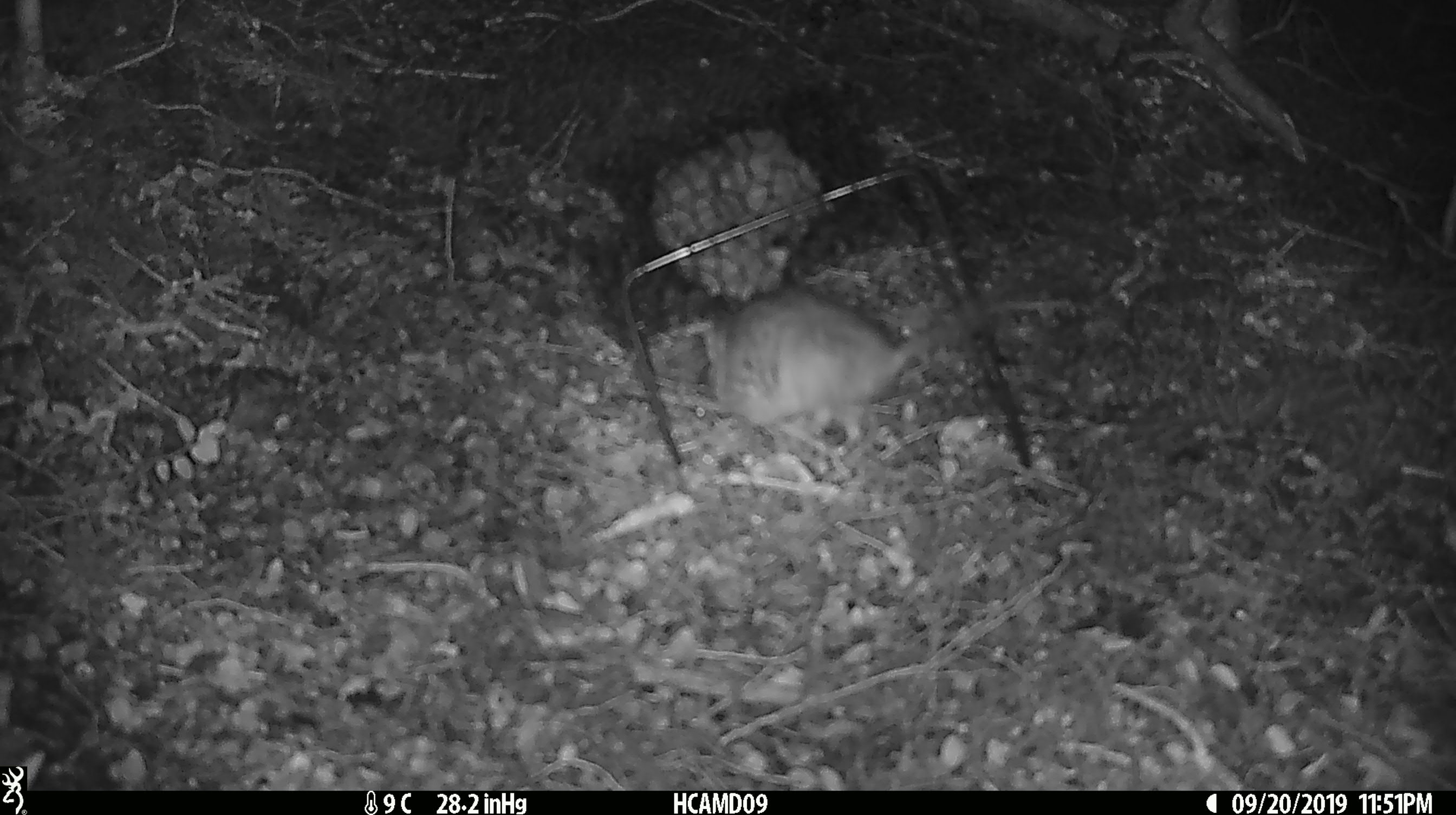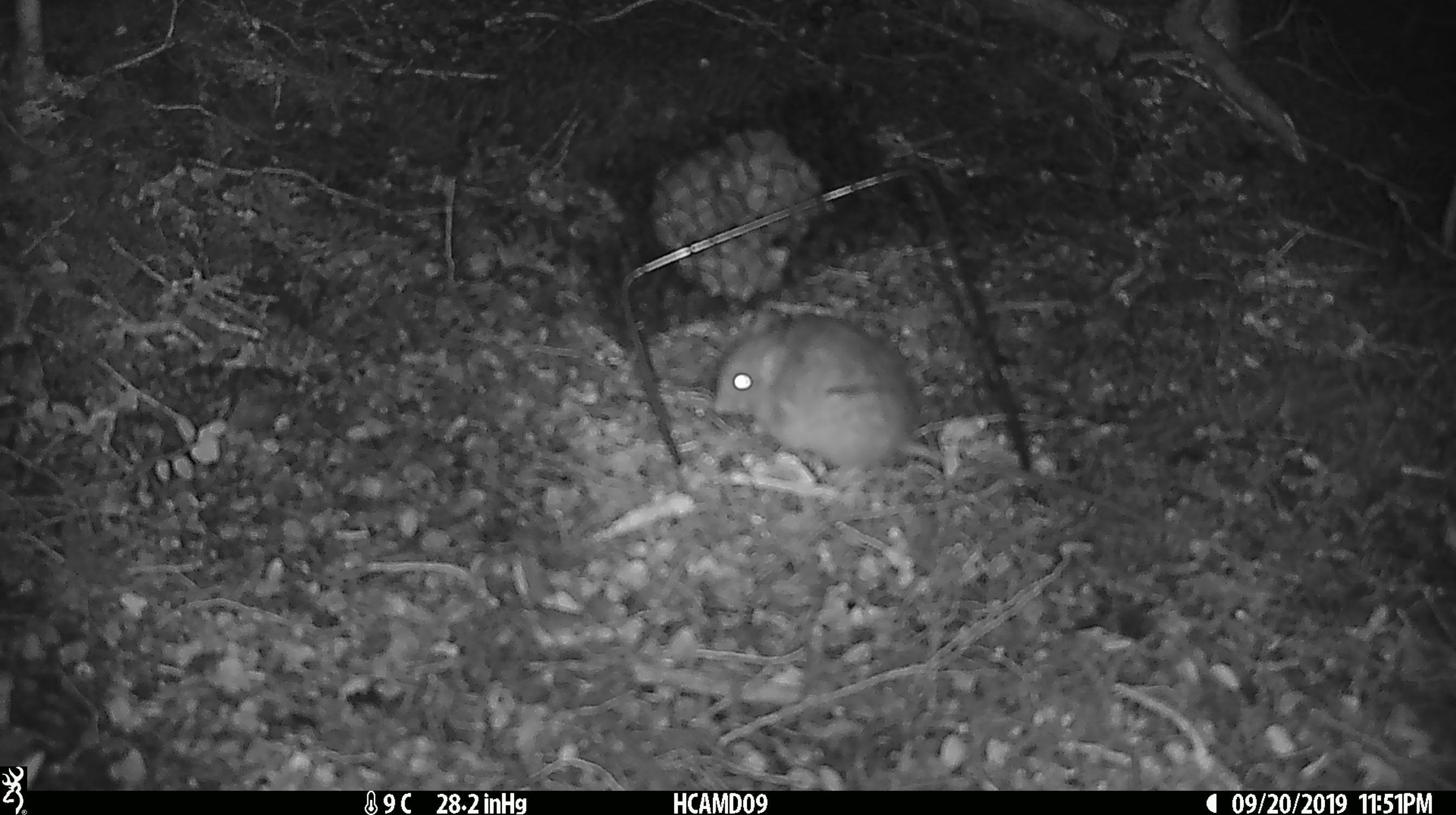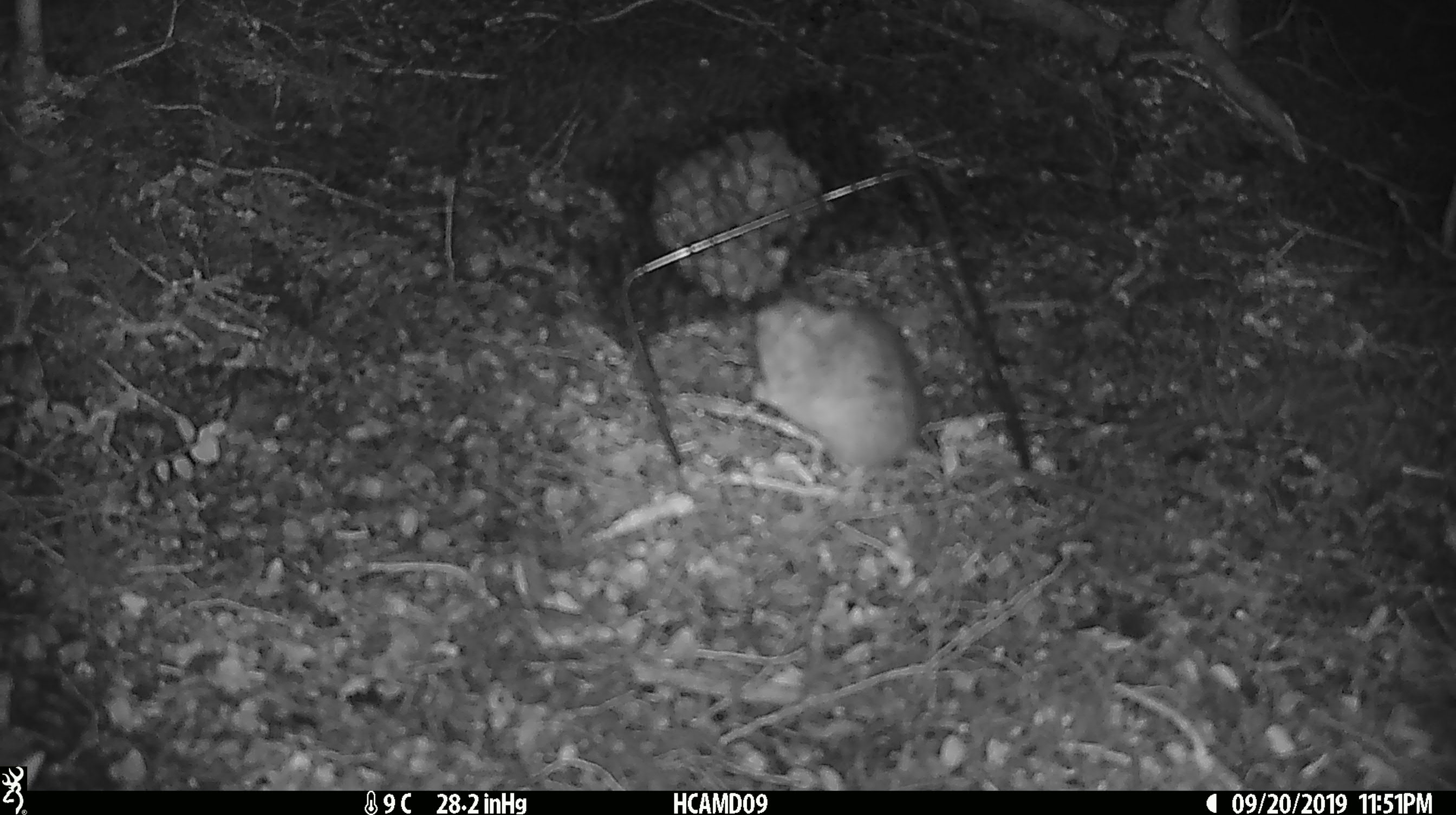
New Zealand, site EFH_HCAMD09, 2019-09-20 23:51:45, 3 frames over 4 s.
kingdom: Animalia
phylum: Chordata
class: Mammalia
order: Rodentia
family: Muridae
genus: Mus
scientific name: Mus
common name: mouse